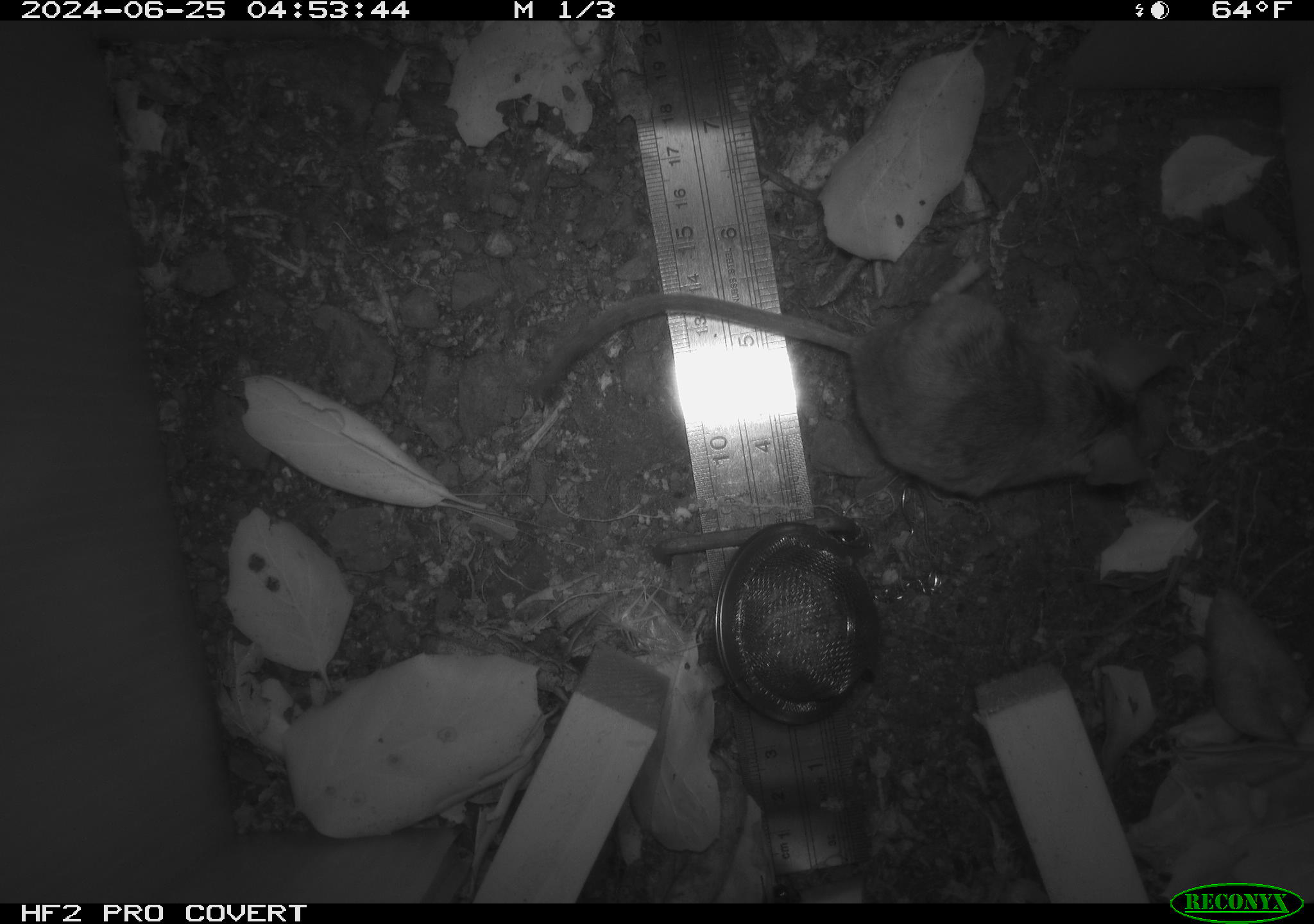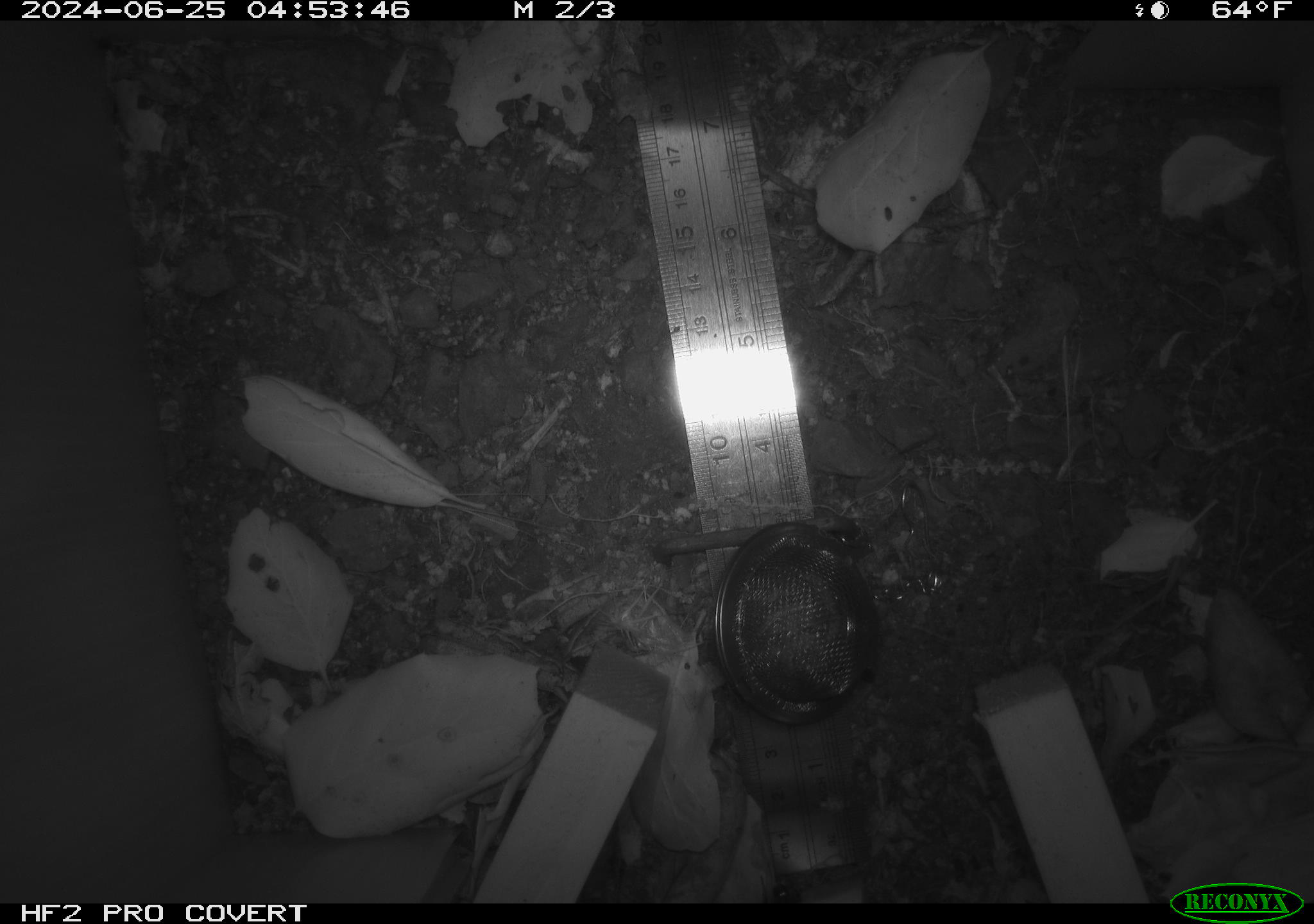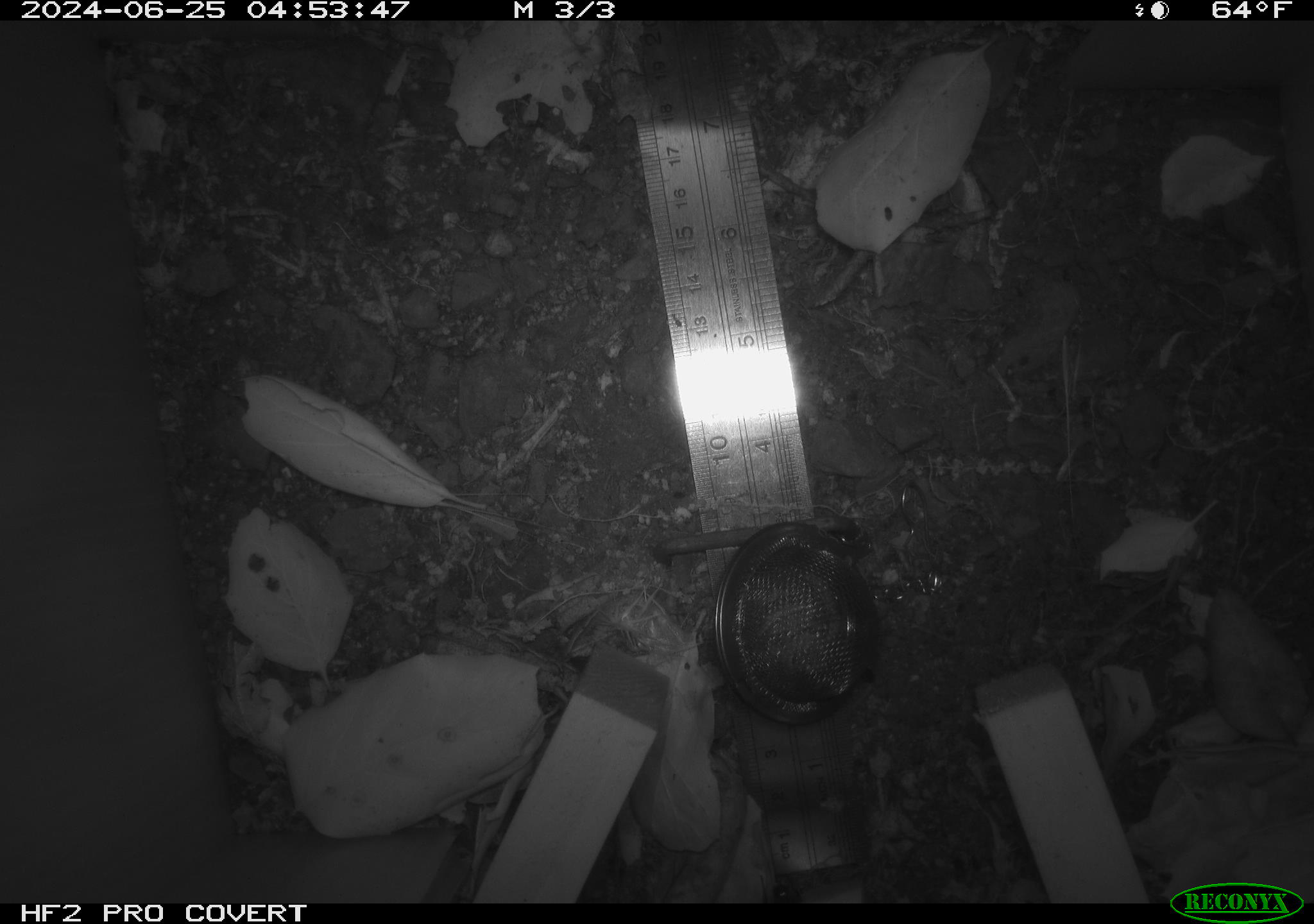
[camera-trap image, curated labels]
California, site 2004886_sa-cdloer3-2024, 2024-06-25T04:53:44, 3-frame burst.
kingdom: Animalia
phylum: Chordata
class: Mammalia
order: Rodentia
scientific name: Rodentia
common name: rodent